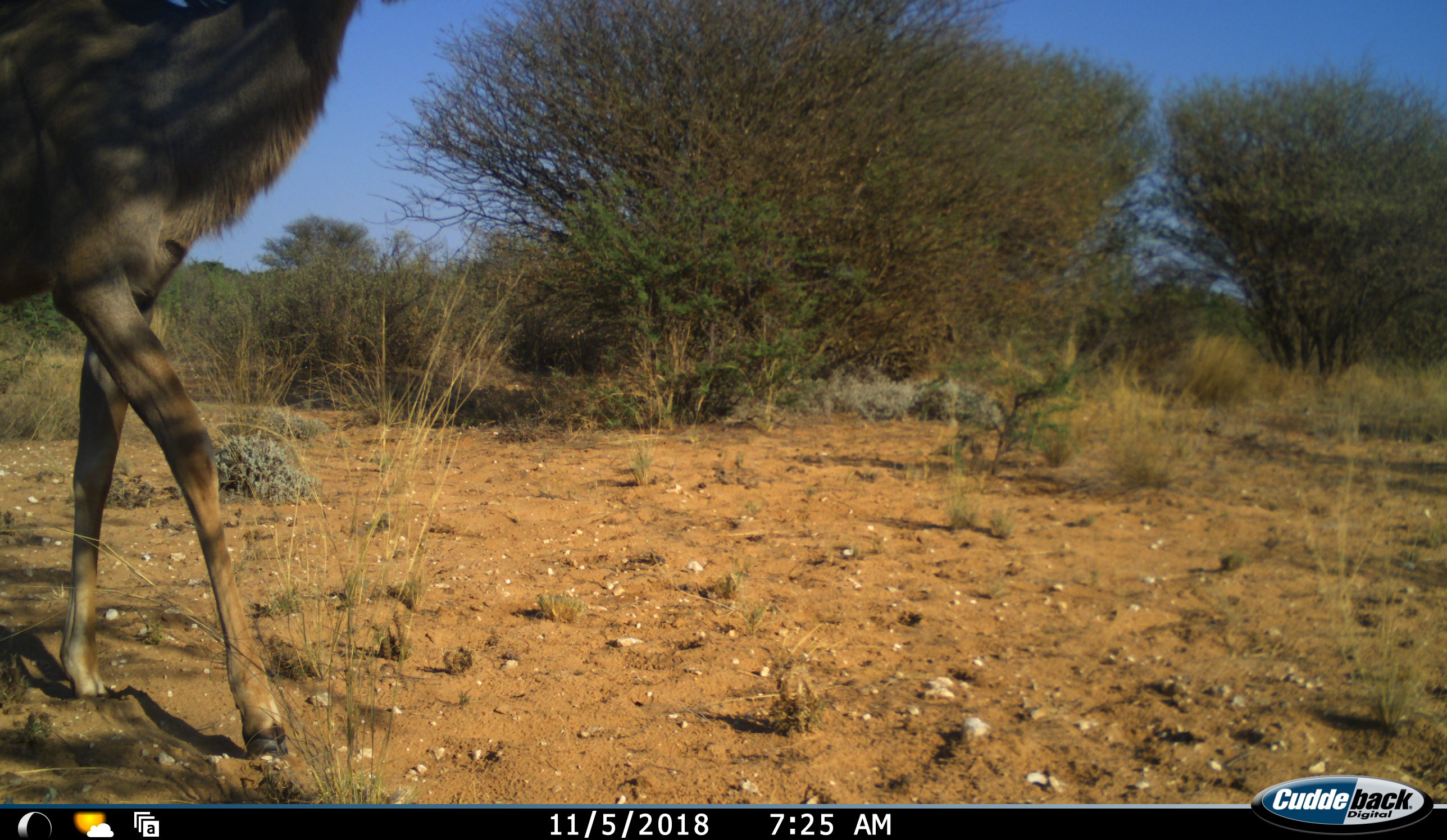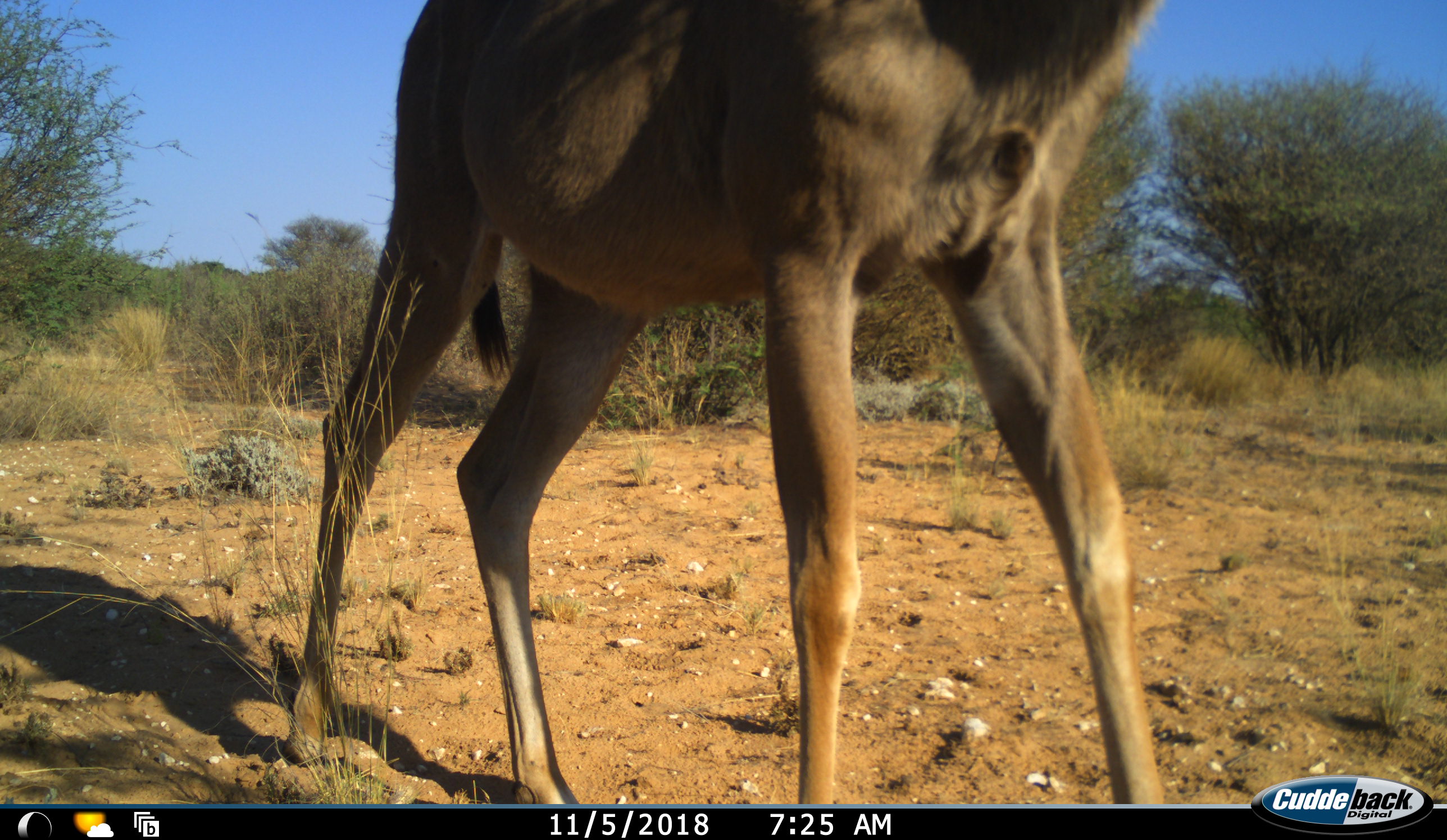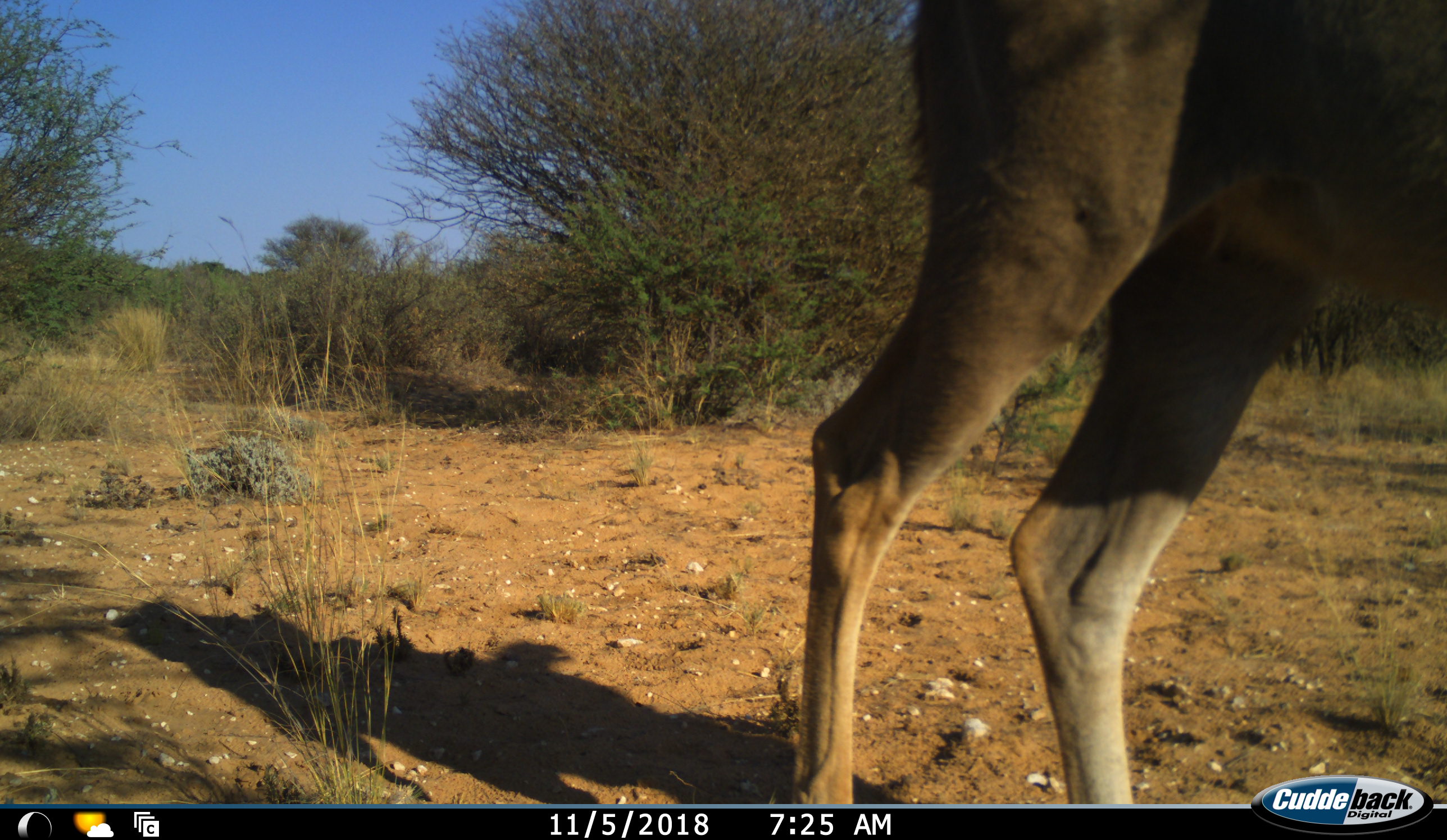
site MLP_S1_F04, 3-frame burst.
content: unidentified animal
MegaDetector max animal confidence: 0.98